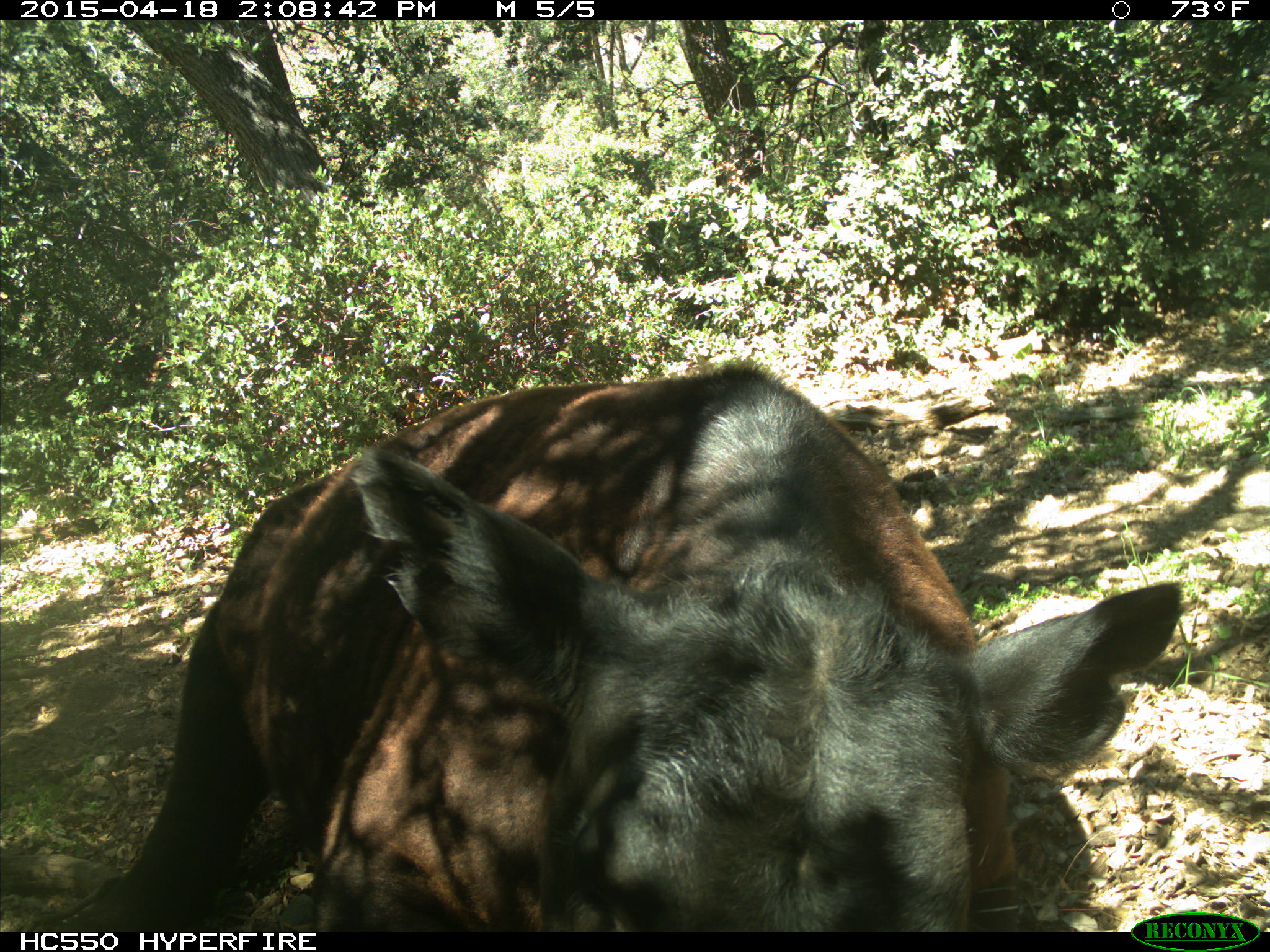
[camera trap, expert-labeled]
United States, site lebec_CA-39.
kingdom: Animalia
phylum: Chordata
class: Mammalia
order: Artiodactyla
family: Bovidae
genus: Bos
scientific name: Bos taurus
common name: domestic cow